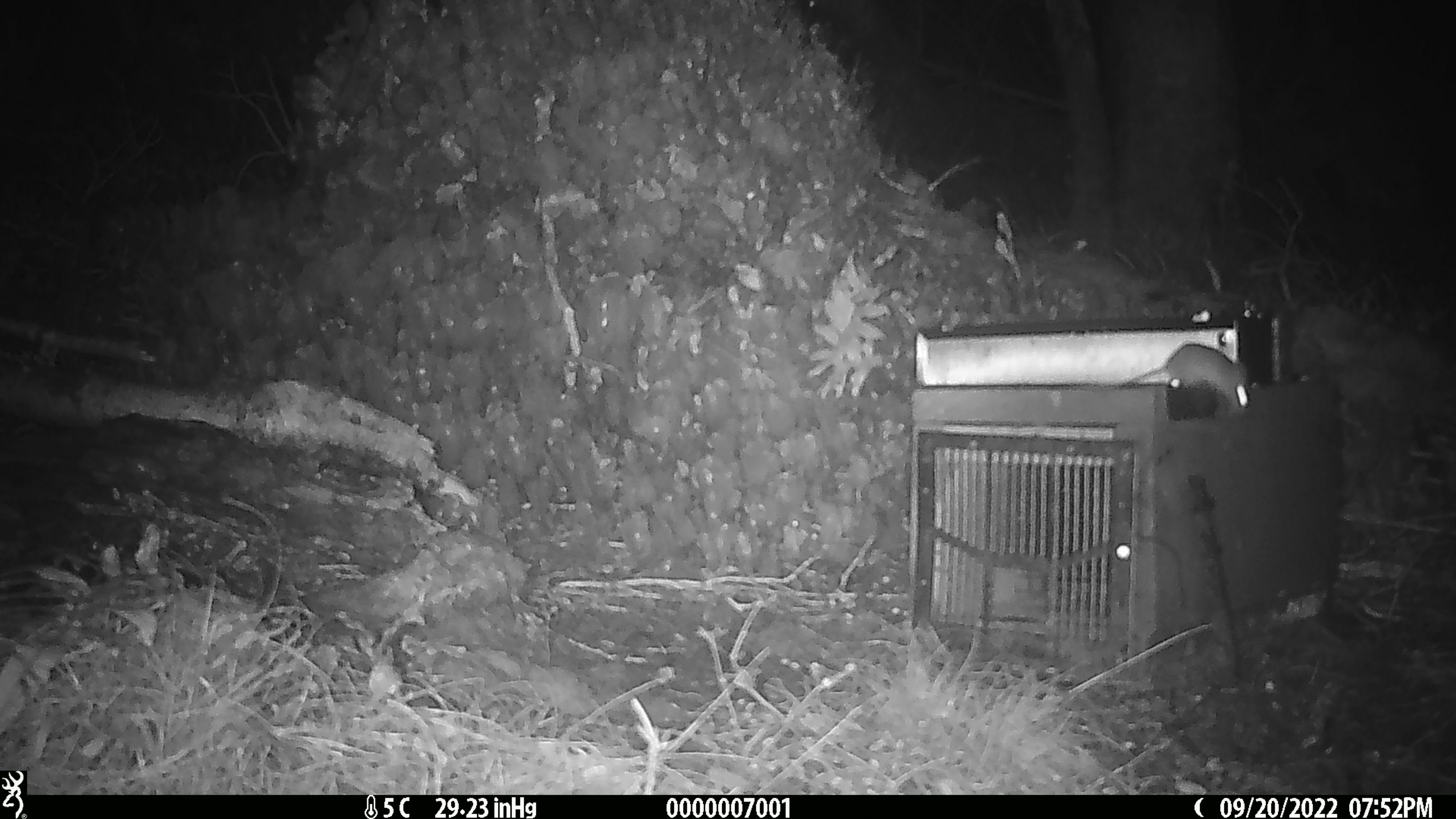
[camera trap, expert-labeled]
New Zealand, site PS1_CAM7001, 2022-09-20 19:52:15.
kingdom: Animalia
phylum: Chordata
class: Mammalia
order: Rodentia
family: Muridae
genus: Mus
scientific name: Mus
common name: mouse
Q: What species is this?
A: Mouse (Mus).